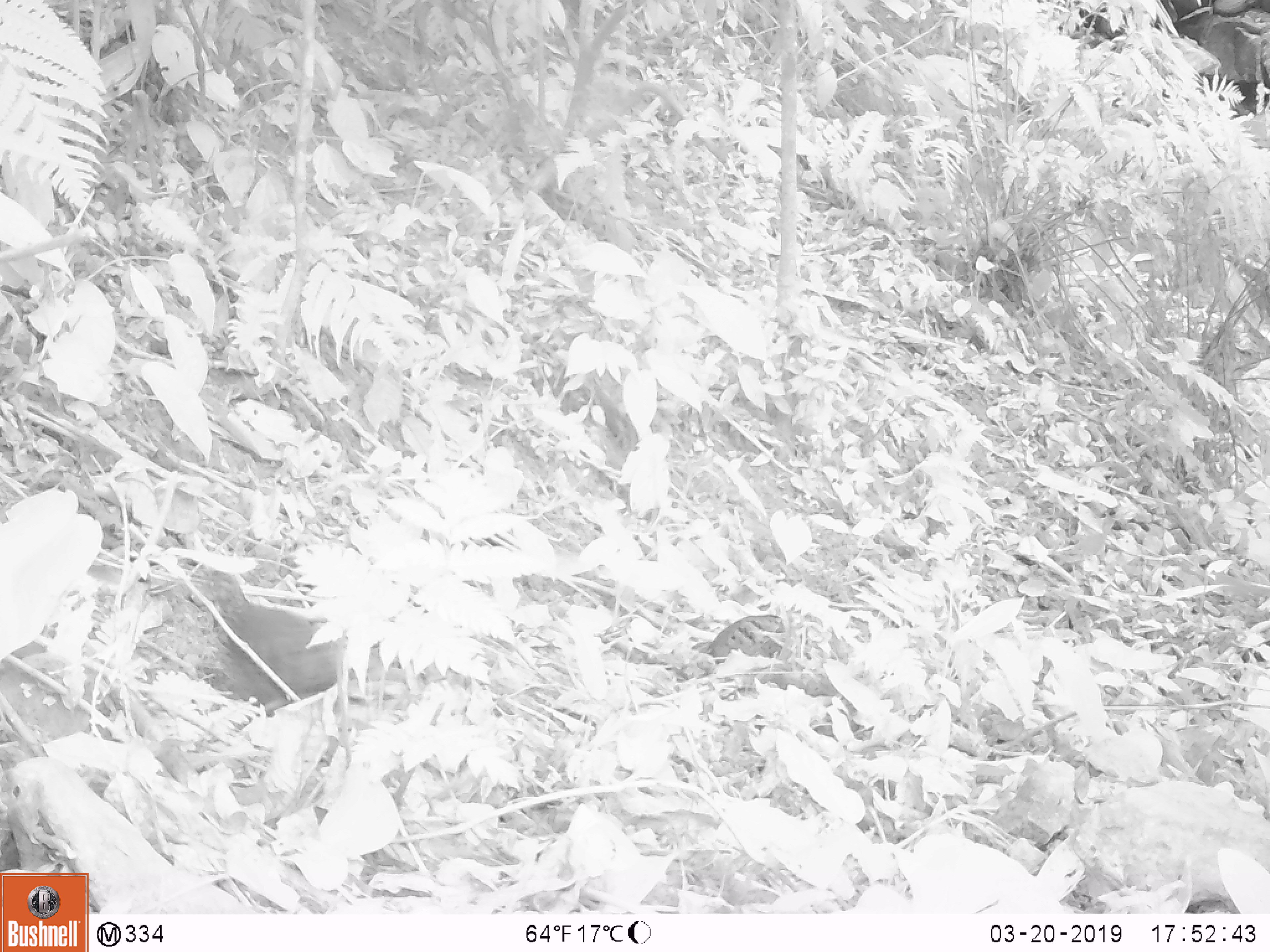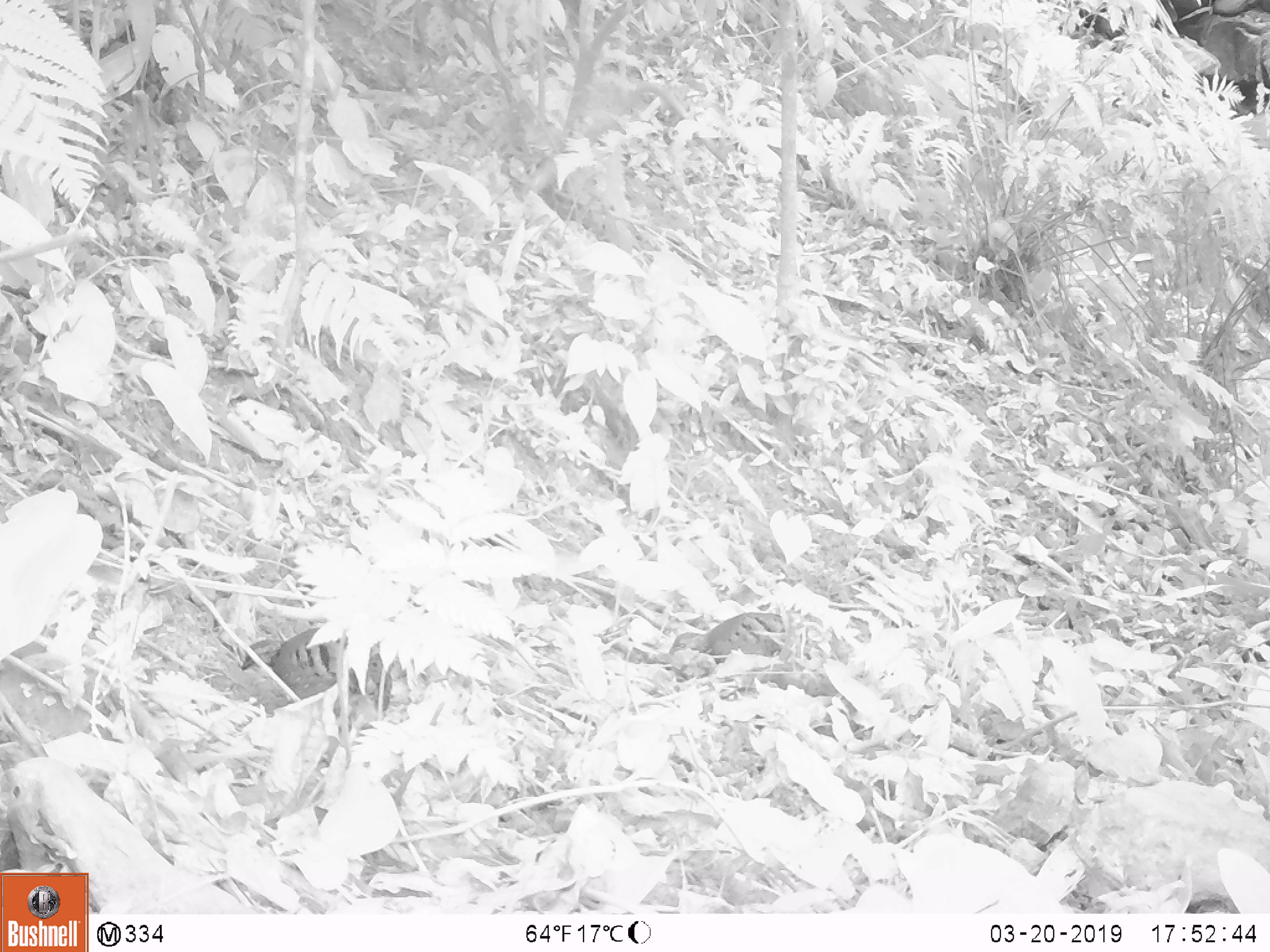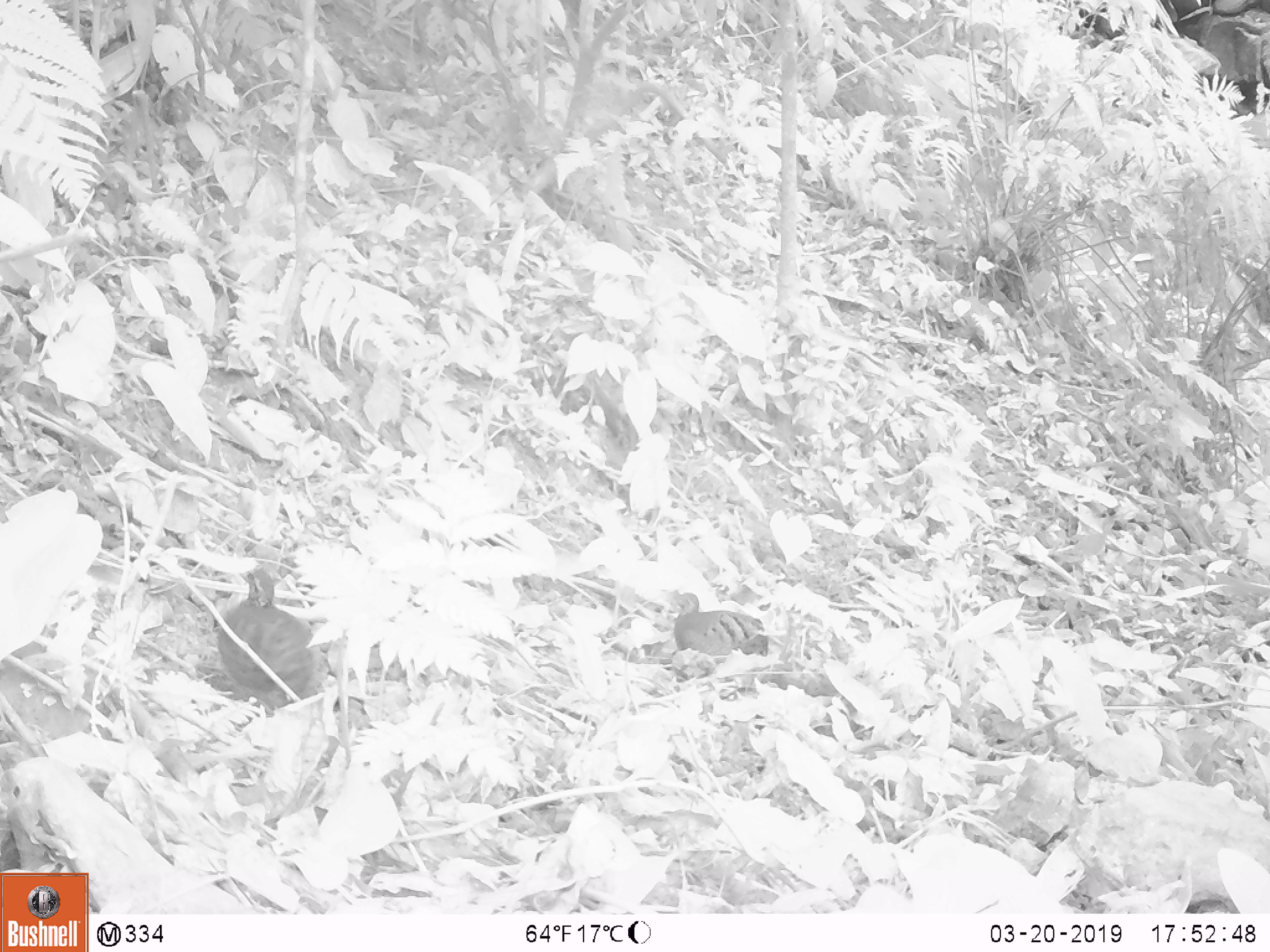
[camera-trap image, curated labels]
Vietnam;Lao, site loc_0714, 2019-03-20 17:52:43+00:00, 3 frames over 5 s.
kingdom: Animalia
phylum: Chordata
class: Aves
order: Galliformes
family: Phasianidae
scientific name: Phasianidae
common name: partridge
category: unidentified partridge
Unidentified partridge (partridge) (Phasianidae). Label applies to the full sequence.